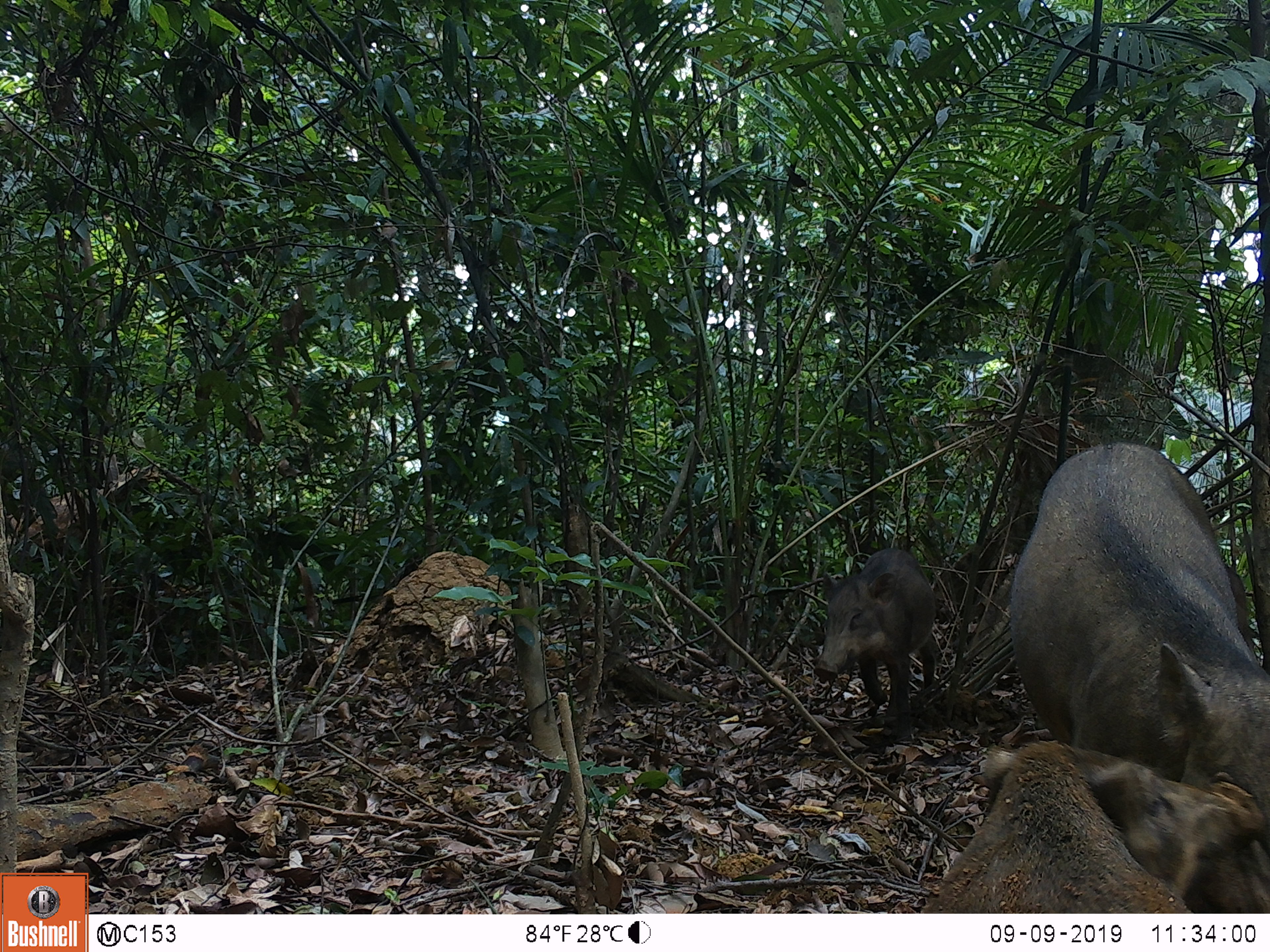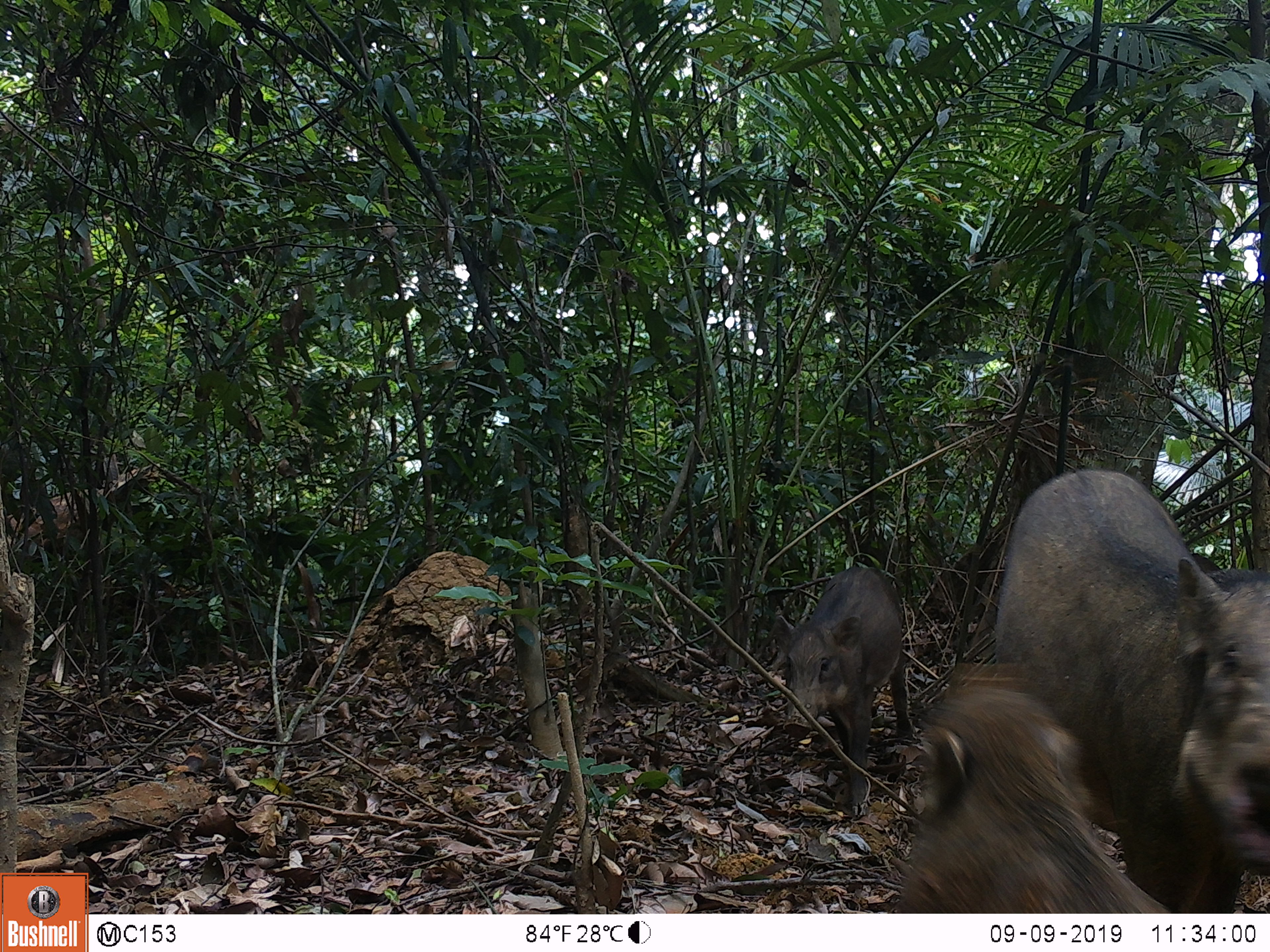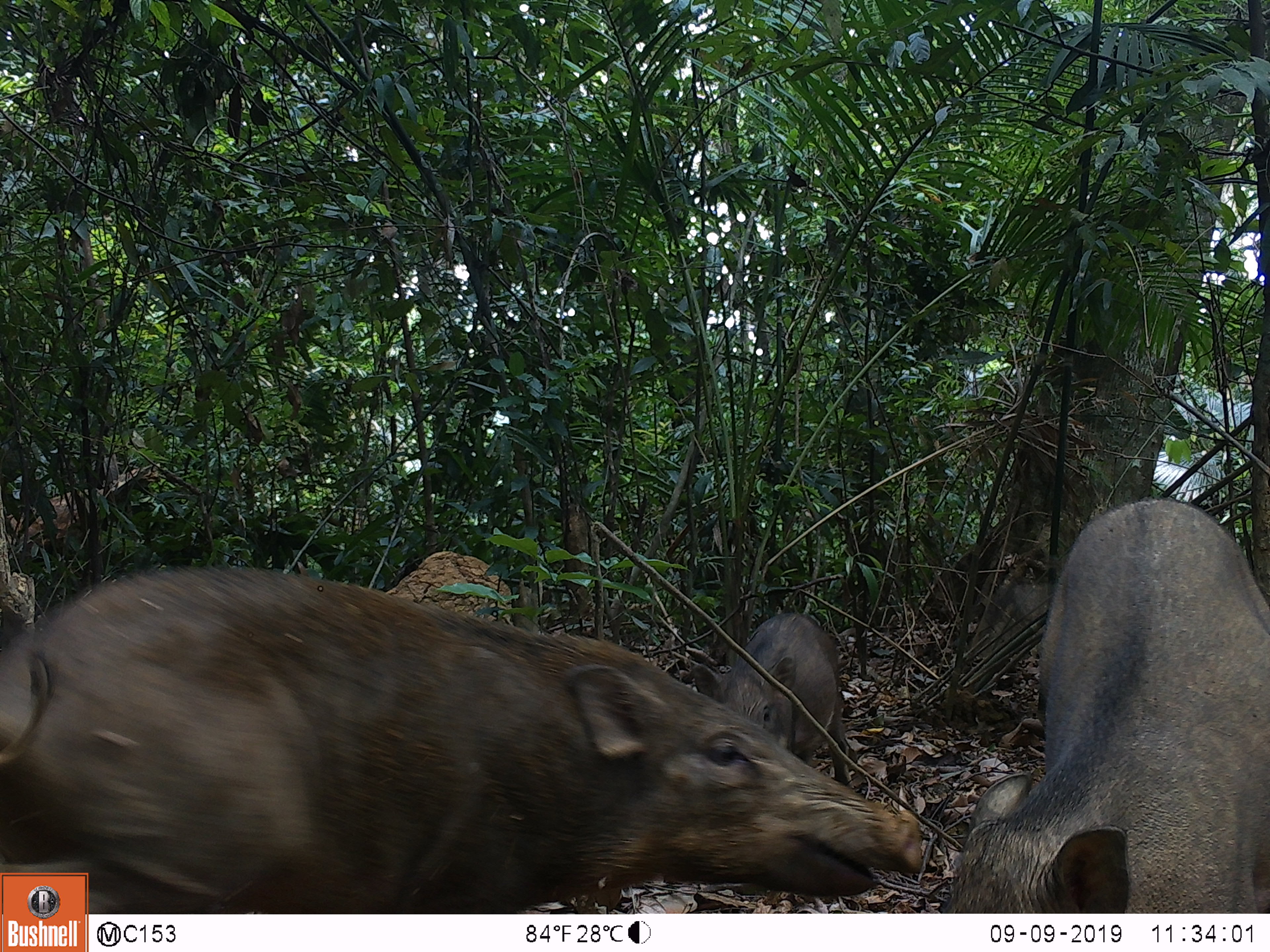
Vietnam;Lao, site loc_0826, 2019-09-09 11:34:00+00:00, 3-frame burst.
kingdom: Animalia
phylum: Chordata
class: Mammalia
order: Artiodactyla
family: Suidae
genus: Sus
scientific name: Sus scrofa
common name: eurasian wild pig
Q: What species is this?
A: Eurasian wild pig (Sus scrofa).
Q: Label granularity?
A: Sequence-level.